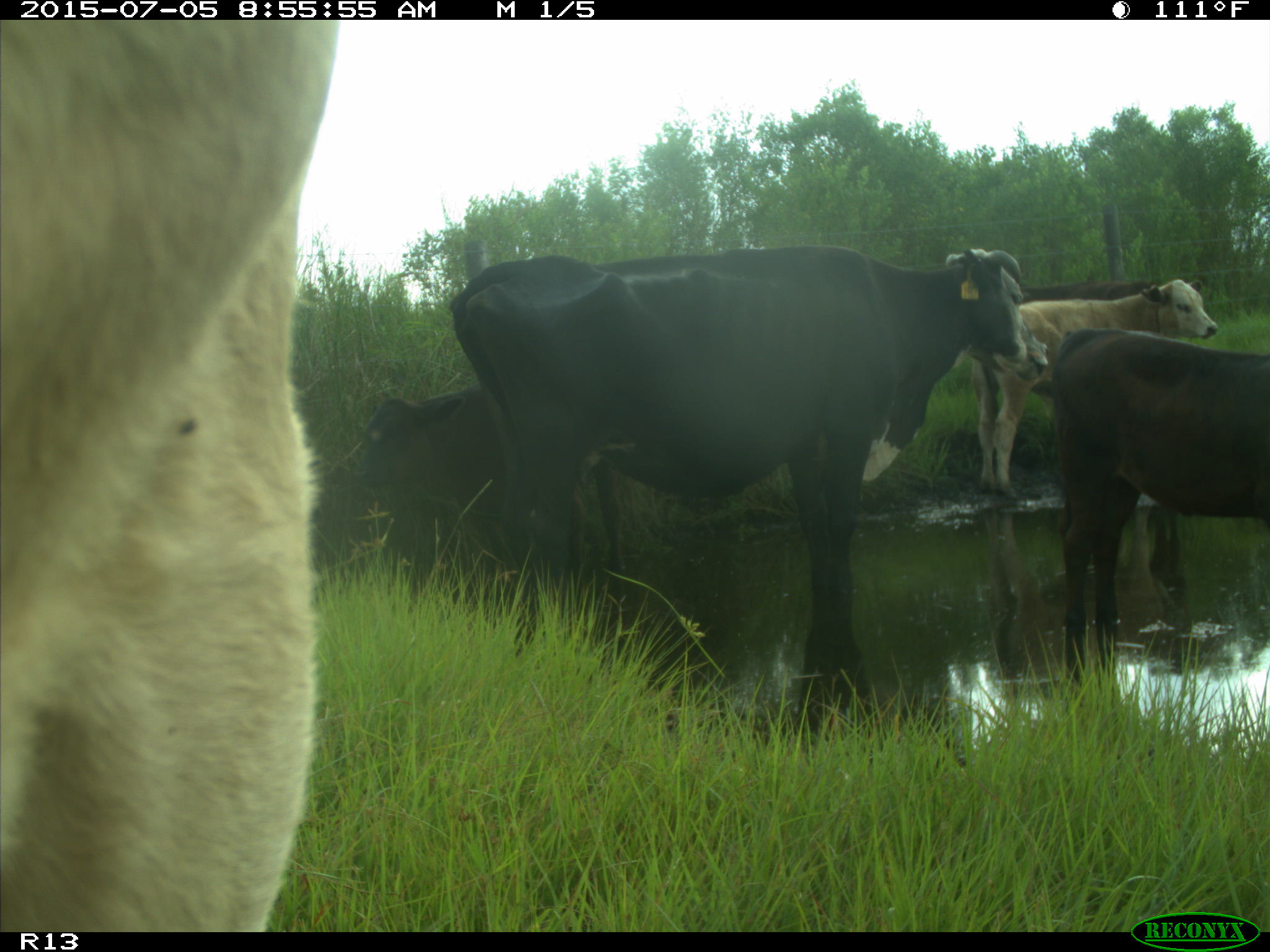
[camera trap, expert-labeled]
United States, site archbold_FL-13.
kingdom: Animalia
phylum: Chordata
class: Mammalia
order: Artiodactyla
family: Bovidae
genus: Bos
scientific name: Bos taurus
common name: domestic cow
Bos taurus (domestic cow).